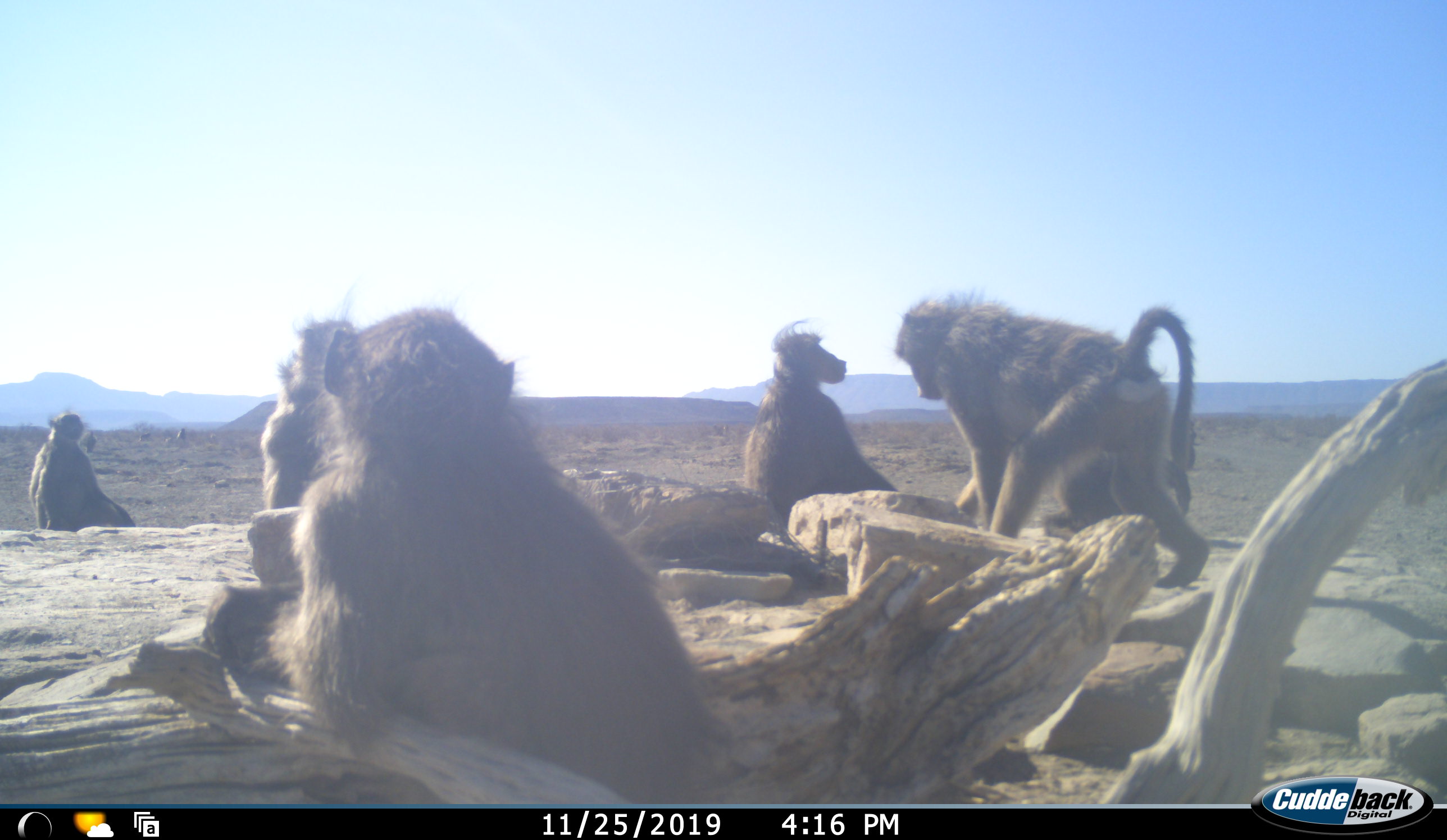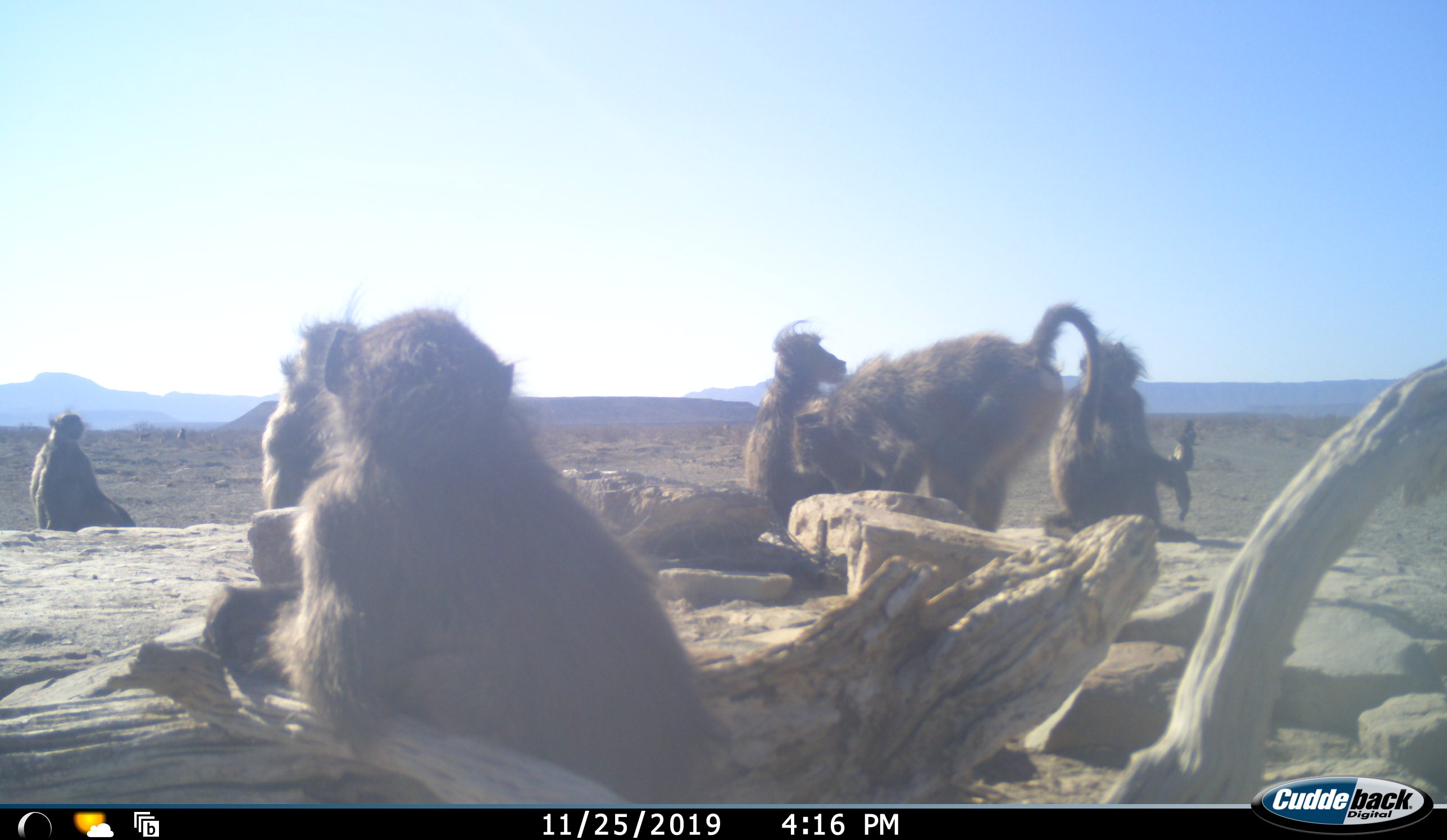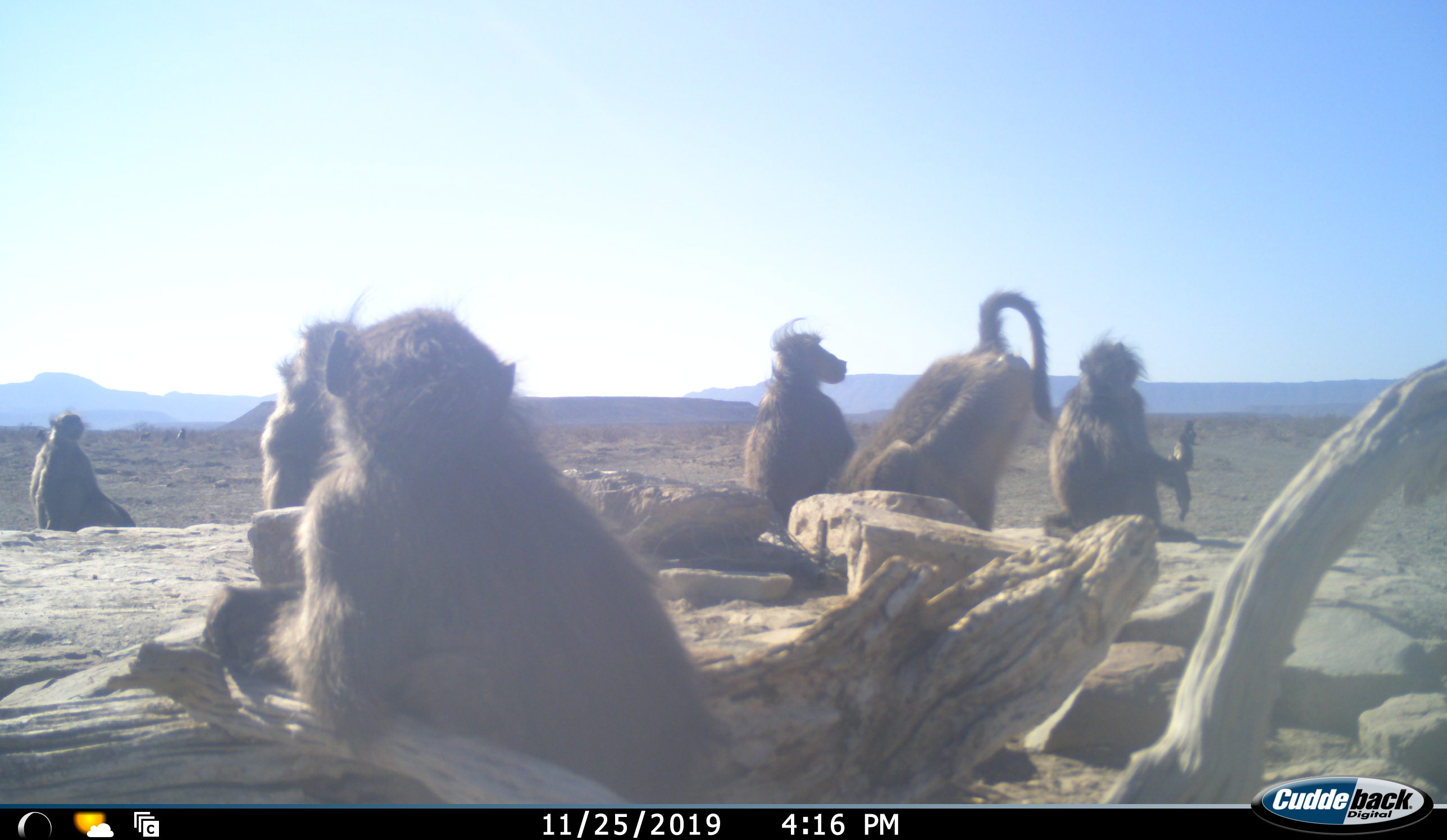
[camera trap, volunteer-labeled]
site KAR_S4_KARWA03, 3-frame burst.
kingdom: Animalia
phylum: Chordata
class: Mammalia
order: Primates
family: Cercopithecidae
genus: Papio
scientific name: Papio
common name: baboon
Baboon (Papio), count 6. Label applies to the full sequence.